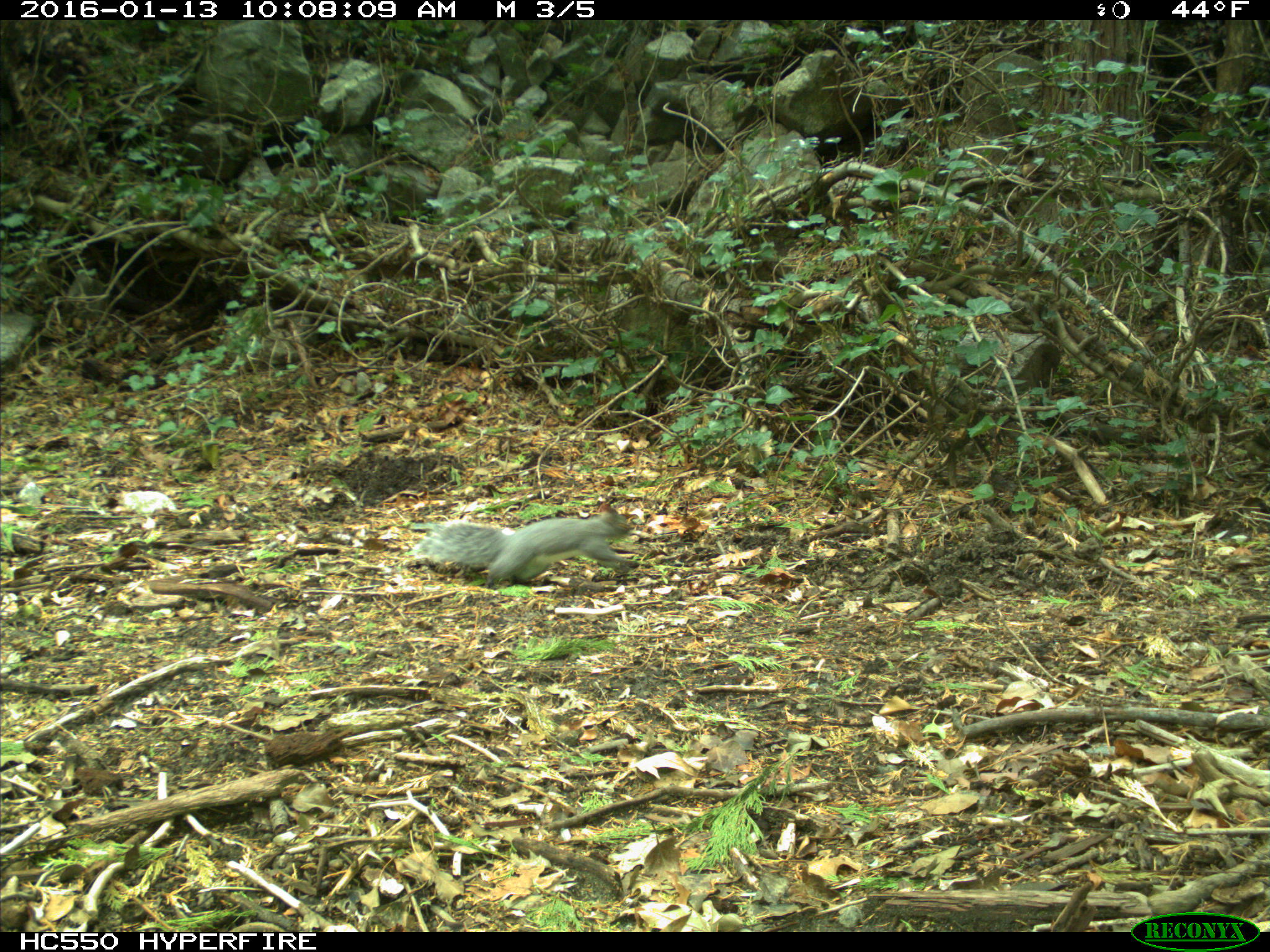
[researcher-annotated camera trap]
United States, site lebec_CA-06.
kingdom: Animalia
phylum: Chordata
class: Mammalia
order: Rodentia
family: Sciuridae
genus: Sciurus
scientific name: Sciurus carolinensis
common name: eastern gray squirrel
Sciurus carolinensis (eastern gray squirrel).